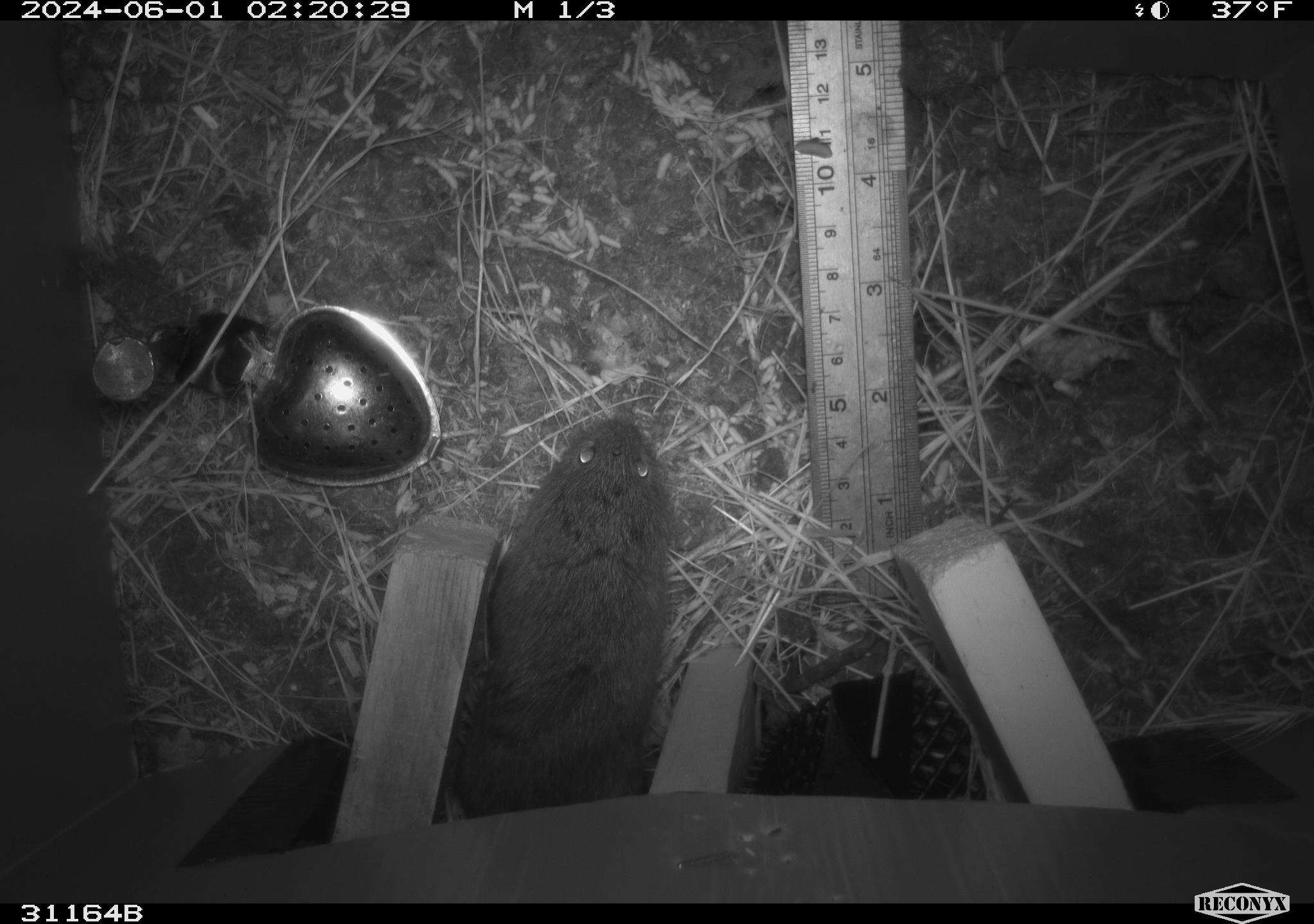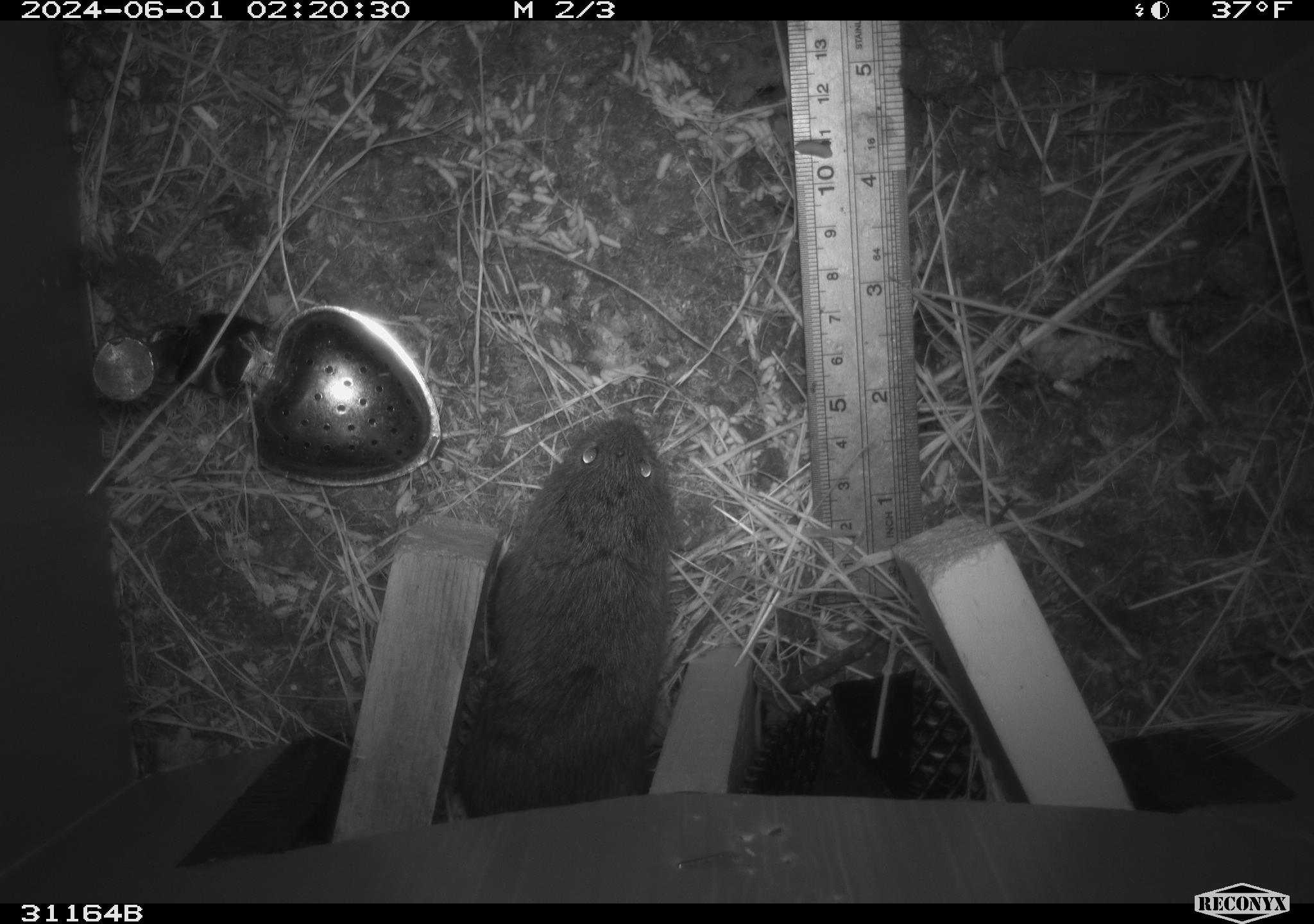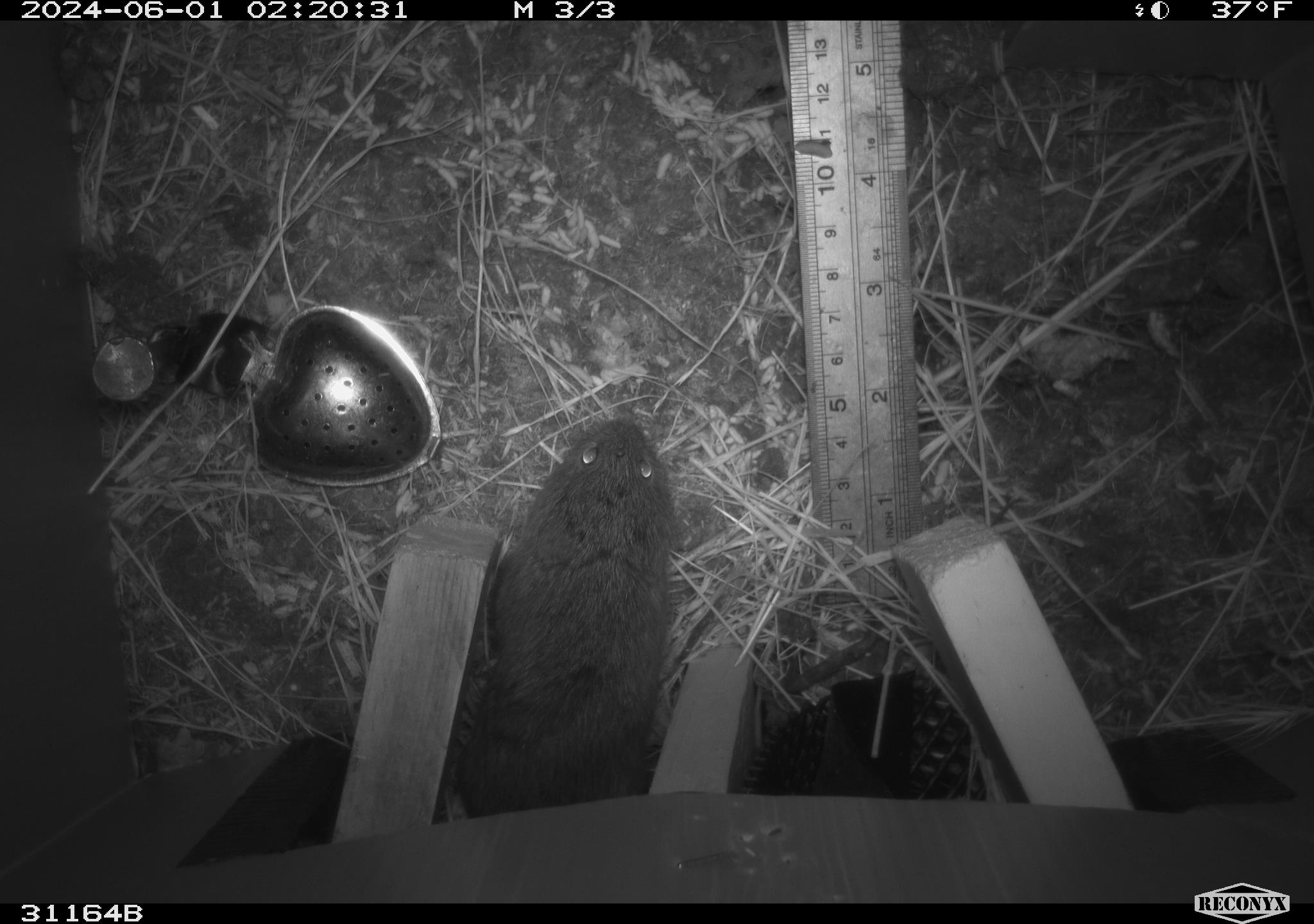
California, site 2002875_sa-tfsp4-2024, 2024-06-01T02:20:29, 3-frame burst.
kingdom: Animalia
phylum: Chordata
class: Mammalia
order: Rodentia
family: Cricetidae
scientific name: Arvicolinae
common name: voles, lemmings, and muskrats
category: arvicolinae subfamily